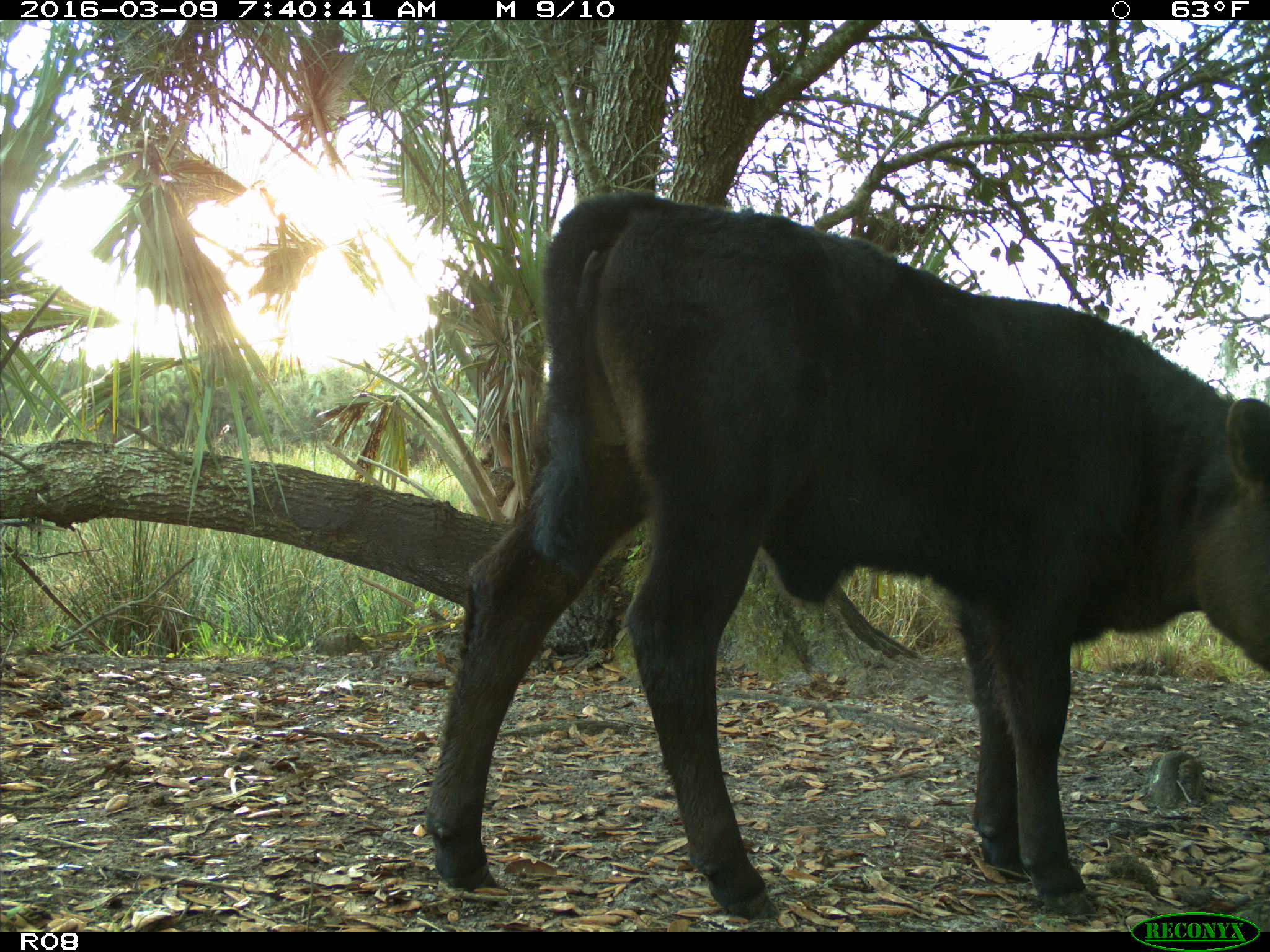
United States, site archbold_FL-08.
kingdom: Animalia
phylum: Chordata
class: Mammalia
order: Artiodactyla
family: Bovidae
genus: Bos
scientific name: Bos taurus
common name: domestic cow